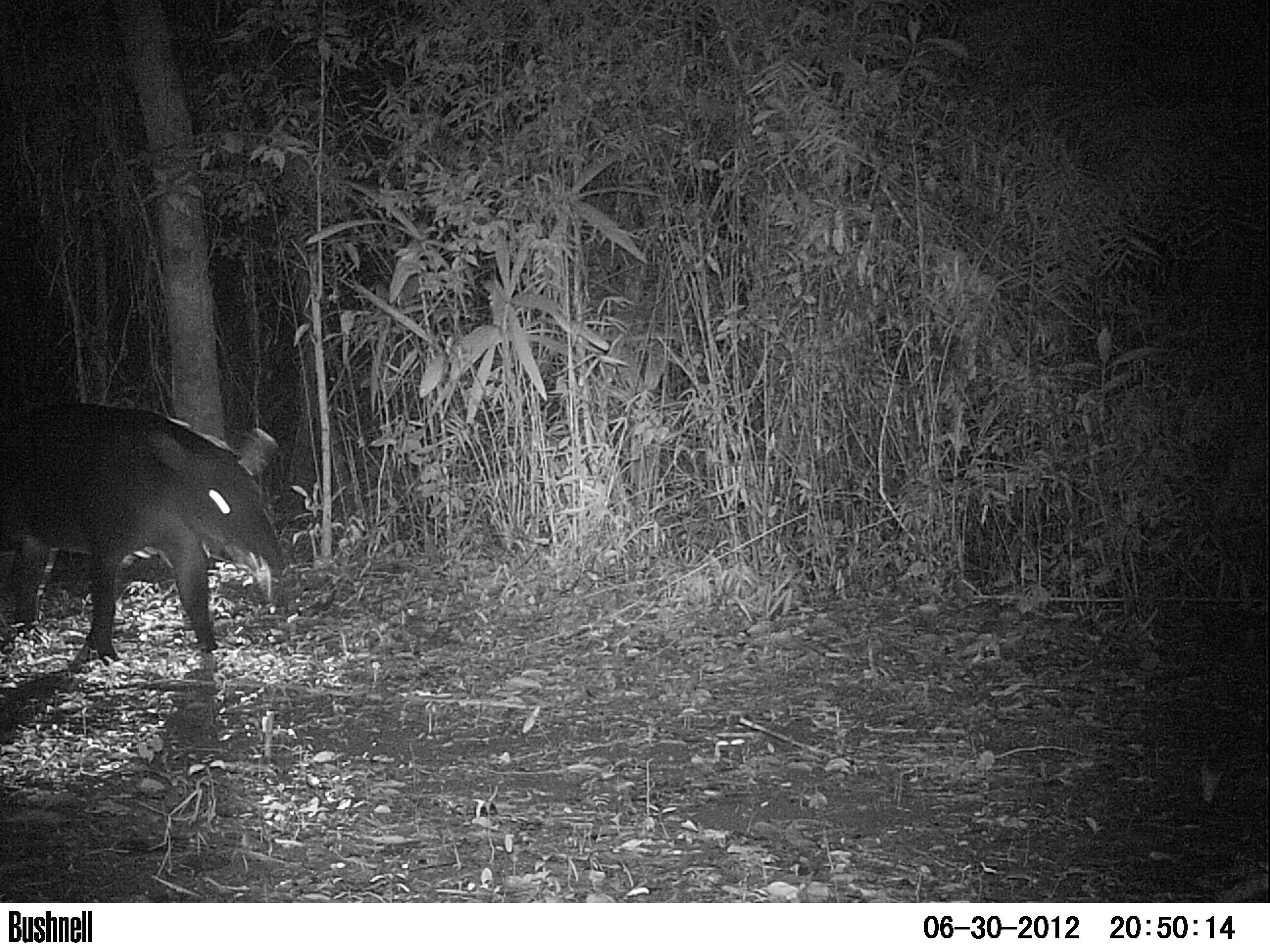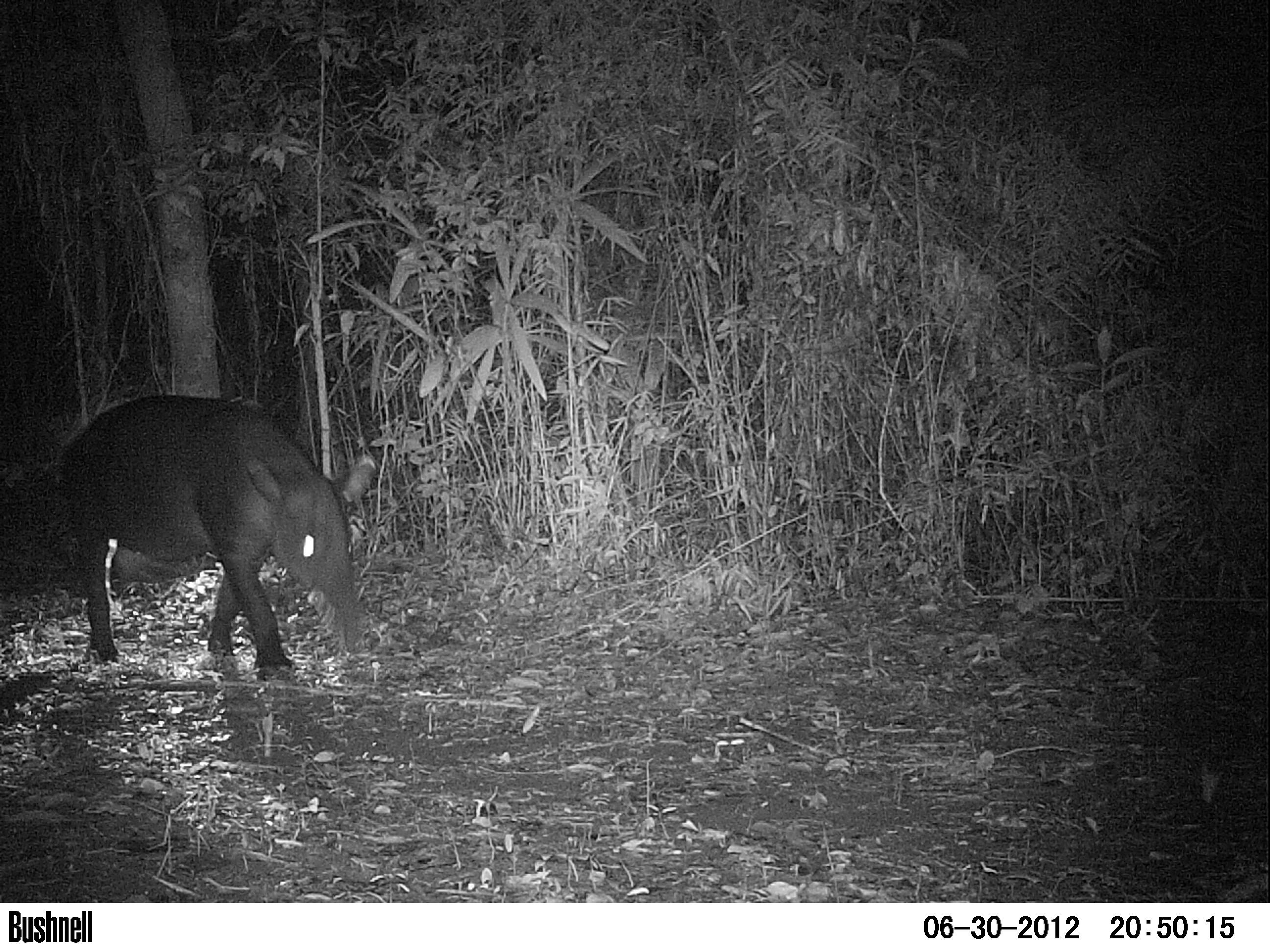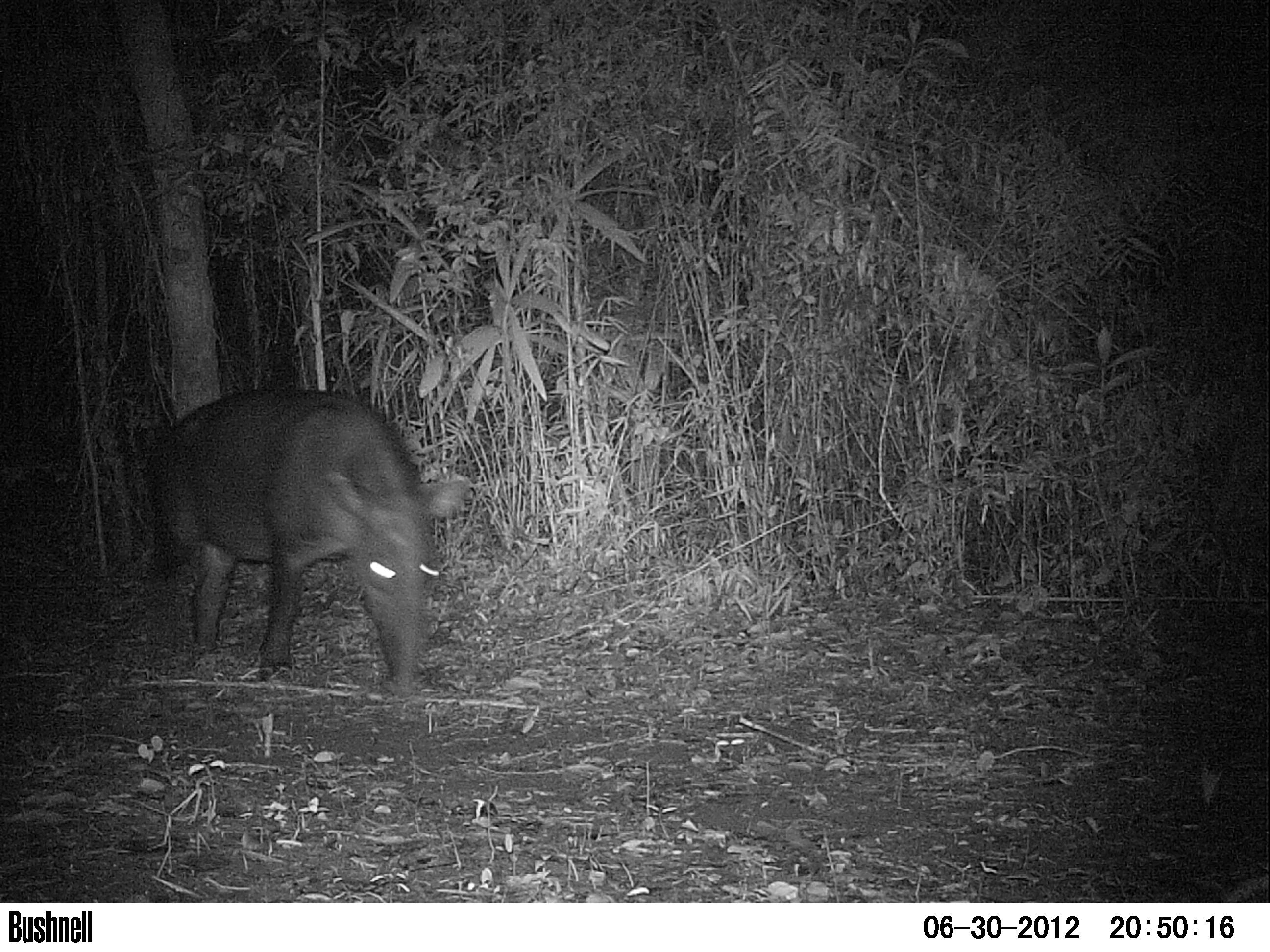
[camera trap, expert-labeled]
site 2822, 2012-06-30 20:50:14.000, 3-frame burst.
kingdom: Animalia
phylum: Chordata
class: Mammalia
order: Perissodactyla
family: Tapiridae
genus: Tapirus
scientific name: Tapirus bairdii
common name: baird's tapir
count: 1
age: adult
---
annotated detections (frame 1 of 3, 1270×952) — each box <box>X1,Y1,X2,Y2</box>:
tapirus bairdii: <box>0,402,286,665</box>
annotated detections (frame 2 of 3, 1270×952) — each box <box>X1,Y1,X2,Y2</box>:
tapirus bairdii: <box>50,393,377,679</box>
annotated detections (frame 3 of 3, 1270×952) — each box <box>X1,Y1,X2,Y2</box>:
tapirus bairdii: <box>142,387,472,702</box>